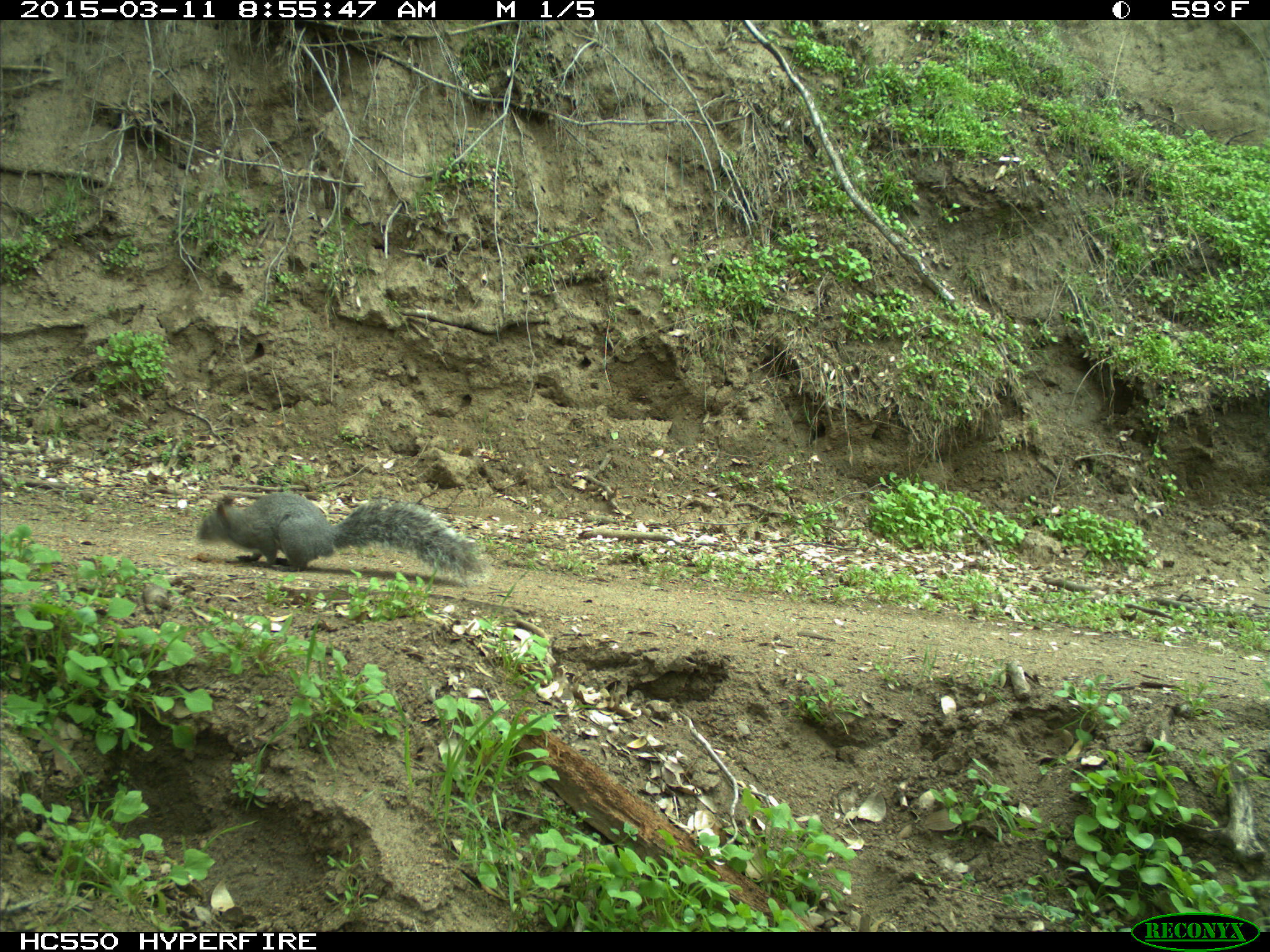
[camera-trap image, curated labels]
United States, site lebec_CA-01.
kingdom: Animalia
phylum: Chordata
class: Mammalia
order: Rodentia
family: Sciuridae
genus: Sciurus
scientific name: Sciurus carolinensis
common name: eastern gray squirrel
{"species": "Sciurus carolinensis (eastern gray squirrel)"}